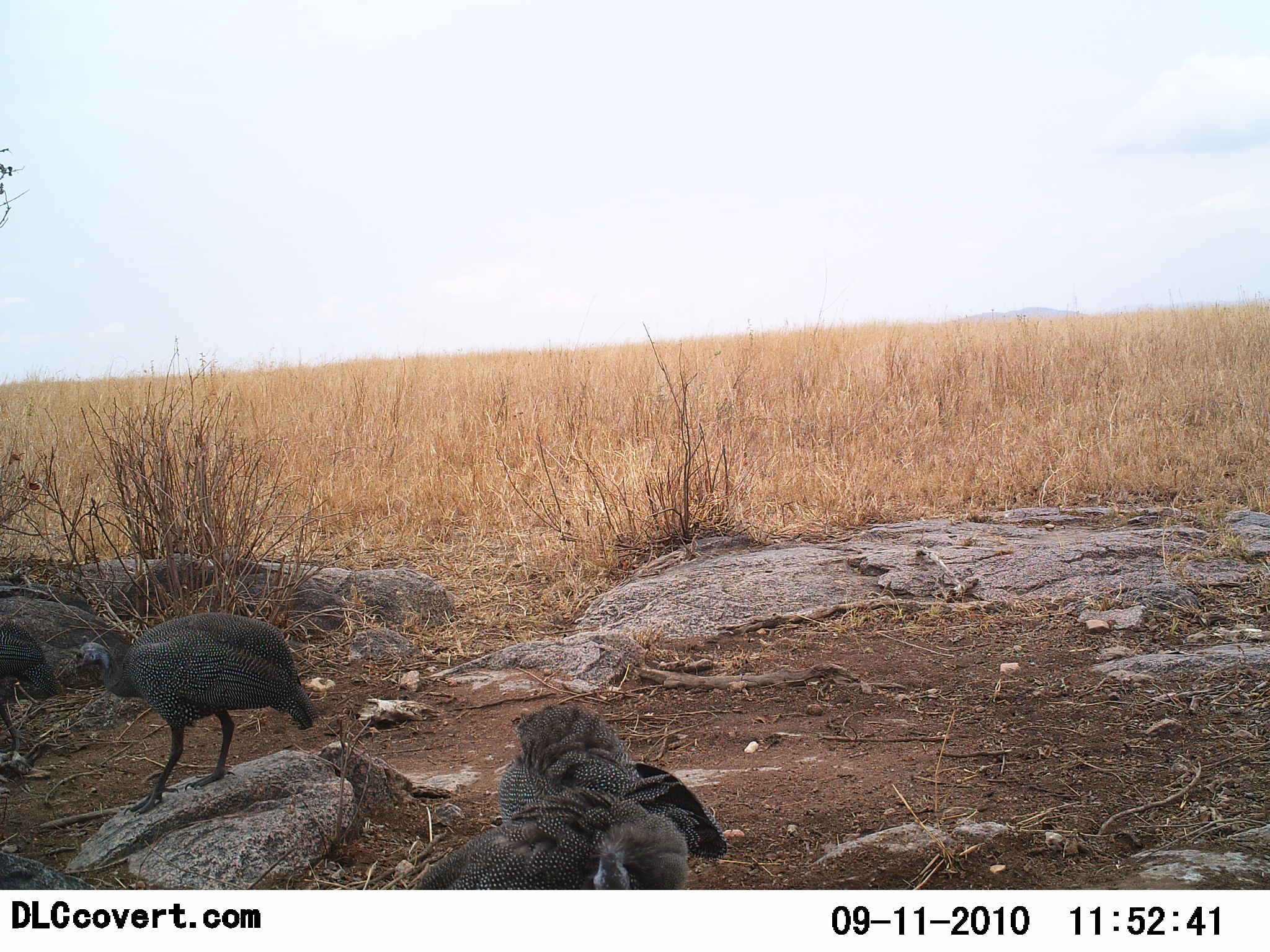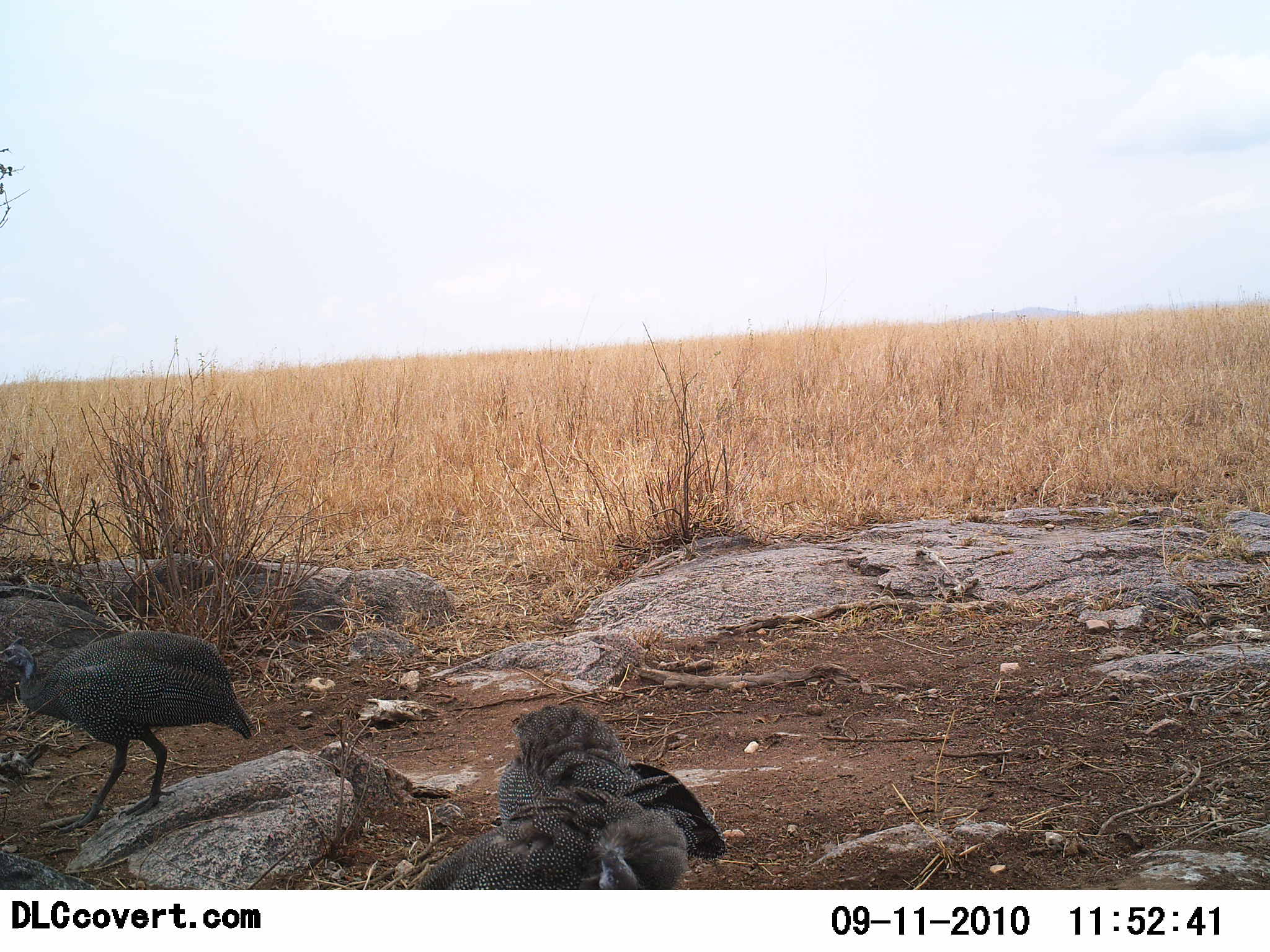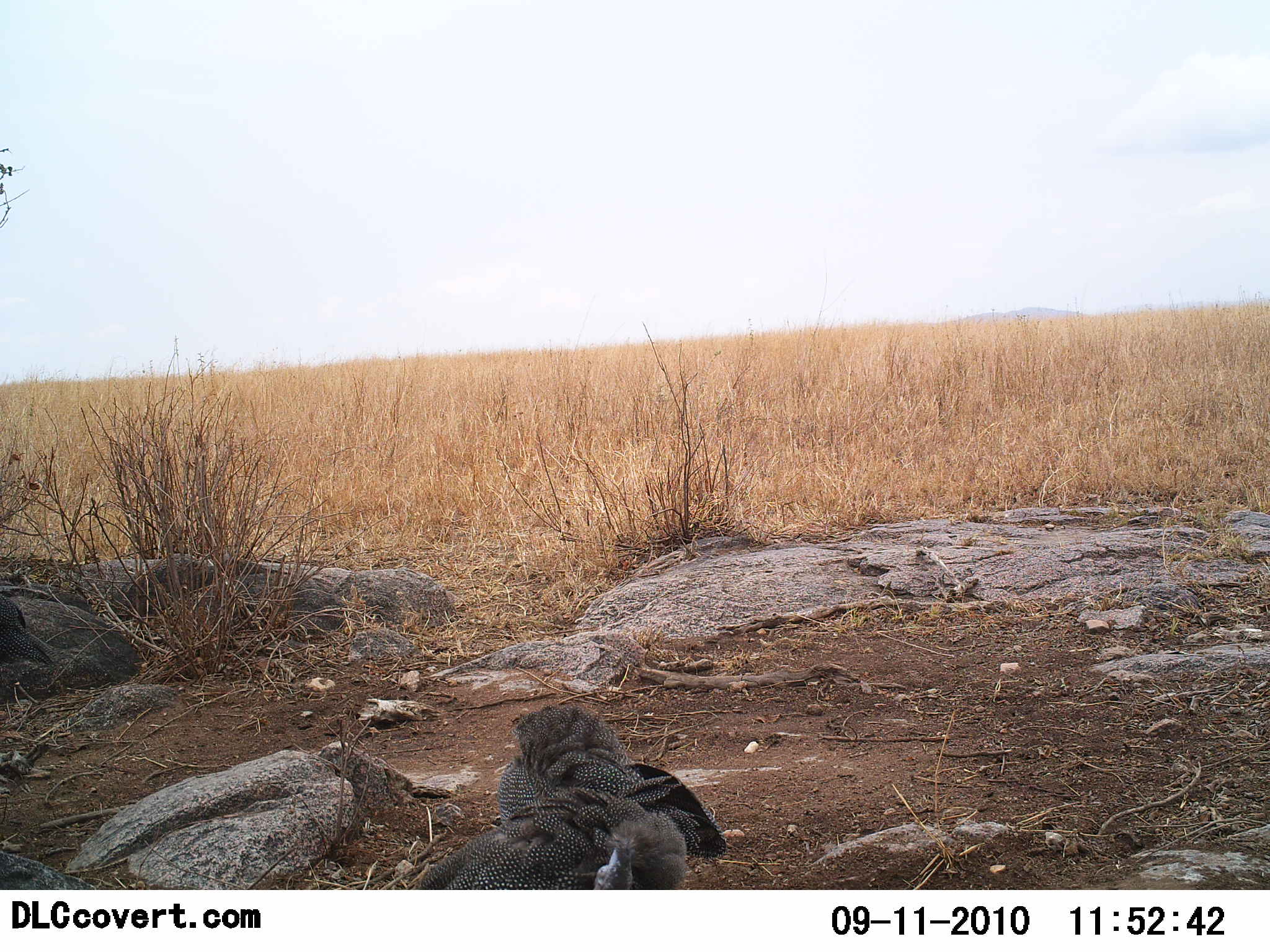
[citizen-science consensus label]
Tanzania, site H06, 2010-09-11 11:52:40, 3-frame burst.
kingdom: Animalia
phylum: Chordata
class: Aves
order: Galliformes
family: Numididae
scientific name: Numididae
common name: guinea fowl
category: guineafowl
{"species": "guineafowl (guinea fowl) (Numididae)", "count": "3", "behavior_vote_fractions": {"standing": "64%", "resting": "36%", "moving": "71%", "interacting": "0%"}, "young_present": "0%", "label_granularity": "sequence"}